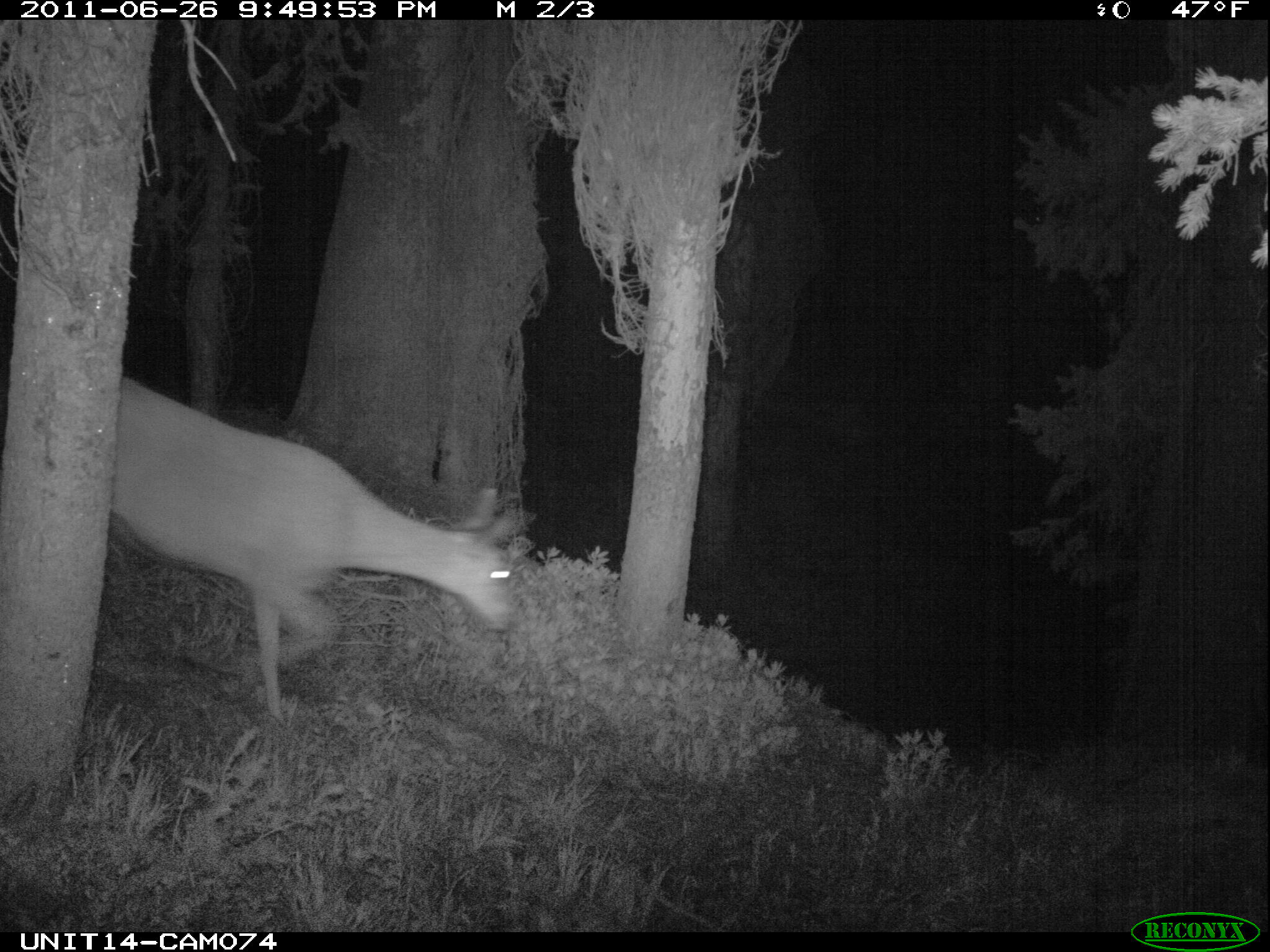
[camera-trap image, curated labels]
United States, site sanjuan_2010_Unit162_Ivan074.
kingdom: Animalia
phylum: Chordata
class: Mammalia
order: Artiodactyla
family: Cervidae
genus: Odocoileus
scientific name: Odocoileus hemionus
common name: mule deer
Odocoileus hemionus (mule deer).